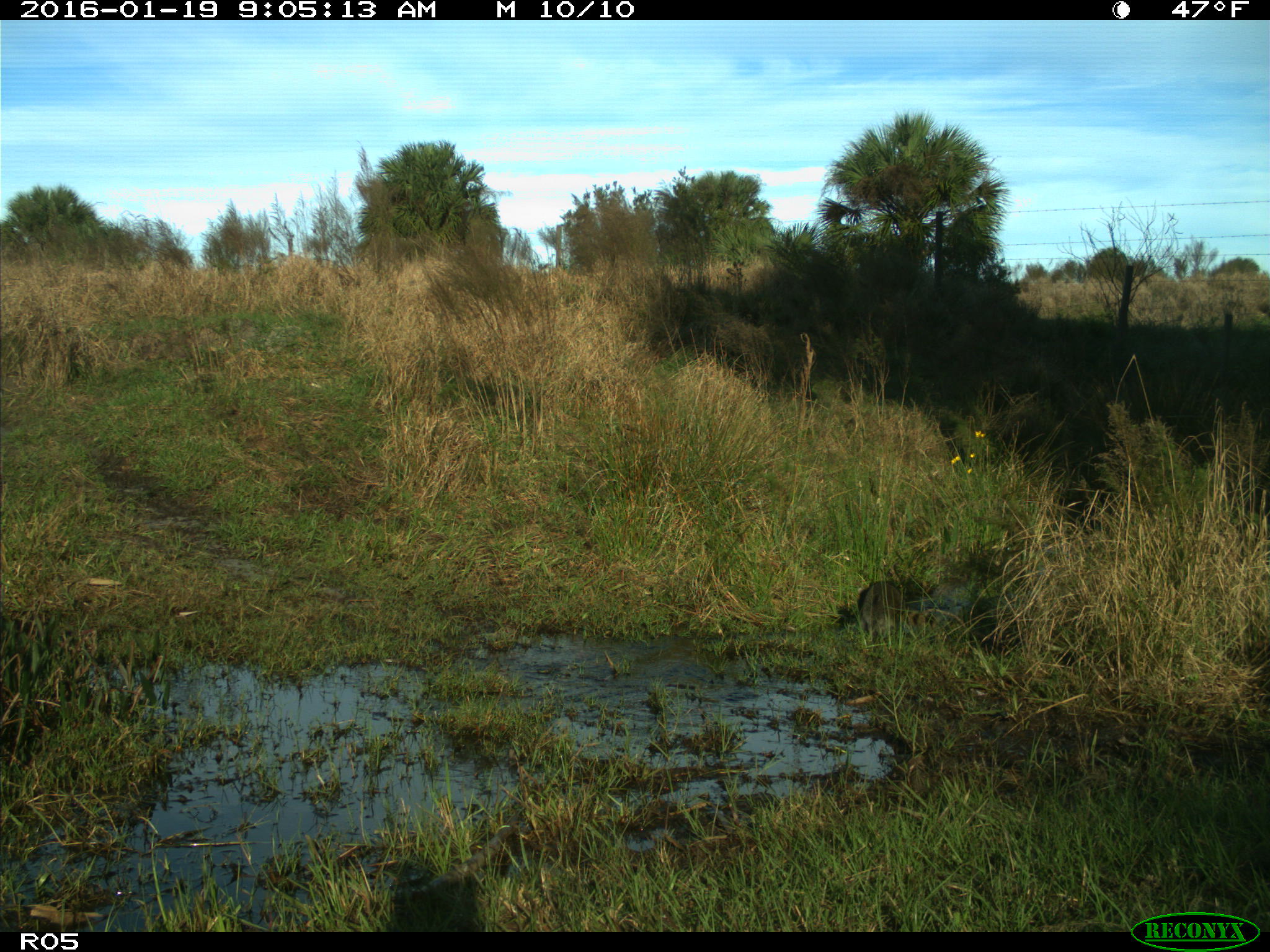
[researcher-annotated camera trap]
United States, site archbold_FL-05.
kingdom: Animalia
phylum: Chordata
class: Mammalia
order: Carnivora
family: Procyonidae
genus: Procyon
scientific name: Procyon lotor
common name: common raccoon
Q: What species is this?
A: Procyon lotor (common raccoon).